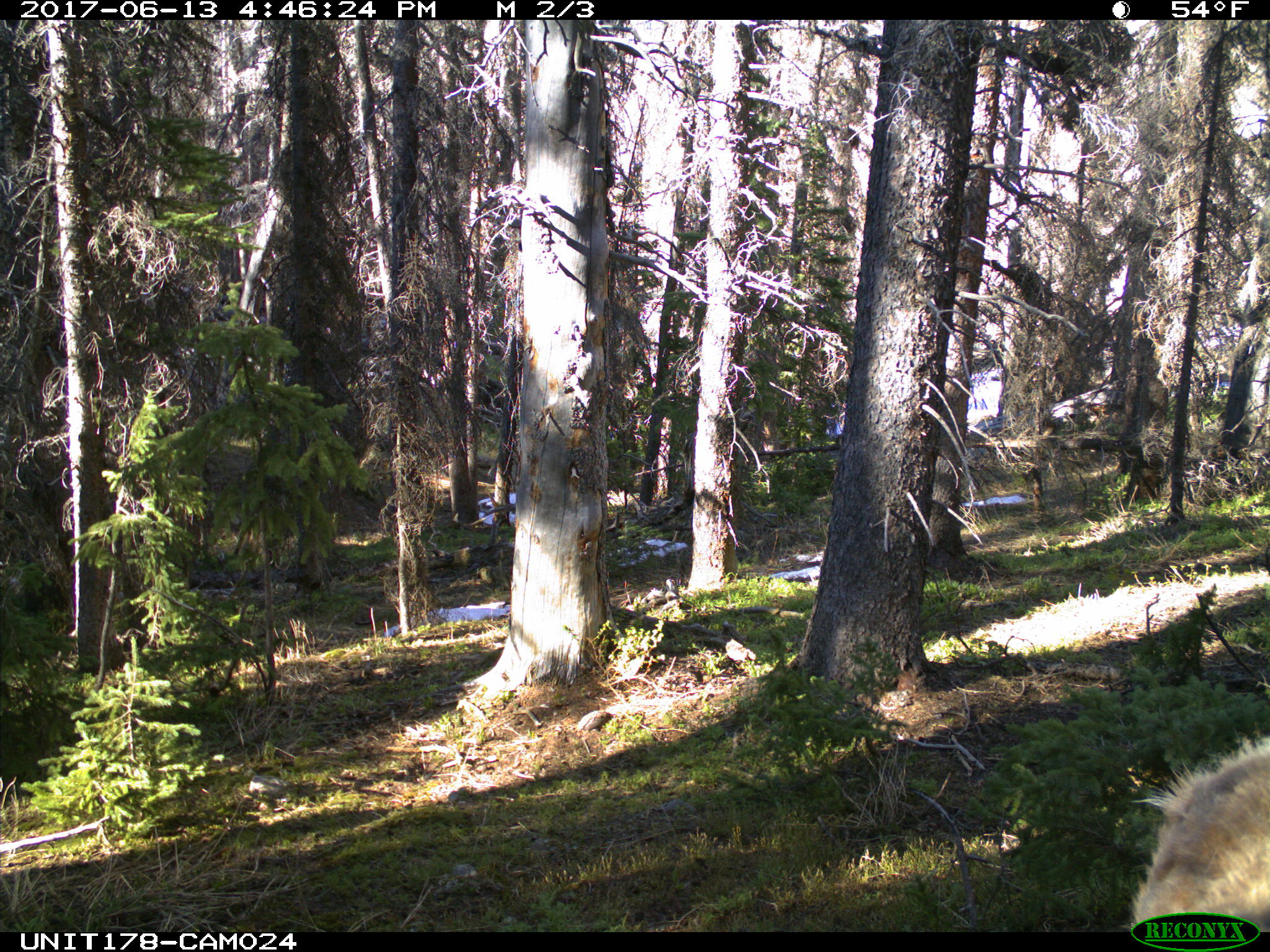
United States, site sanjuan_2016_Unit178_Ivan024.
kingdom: Animalia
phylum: Chordata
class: Mammalia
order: Artiodactyla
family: Cervidae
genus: Cervus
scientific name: Cervus elaphus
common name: red deer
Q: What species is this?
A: Cervus elaphus (red deer).